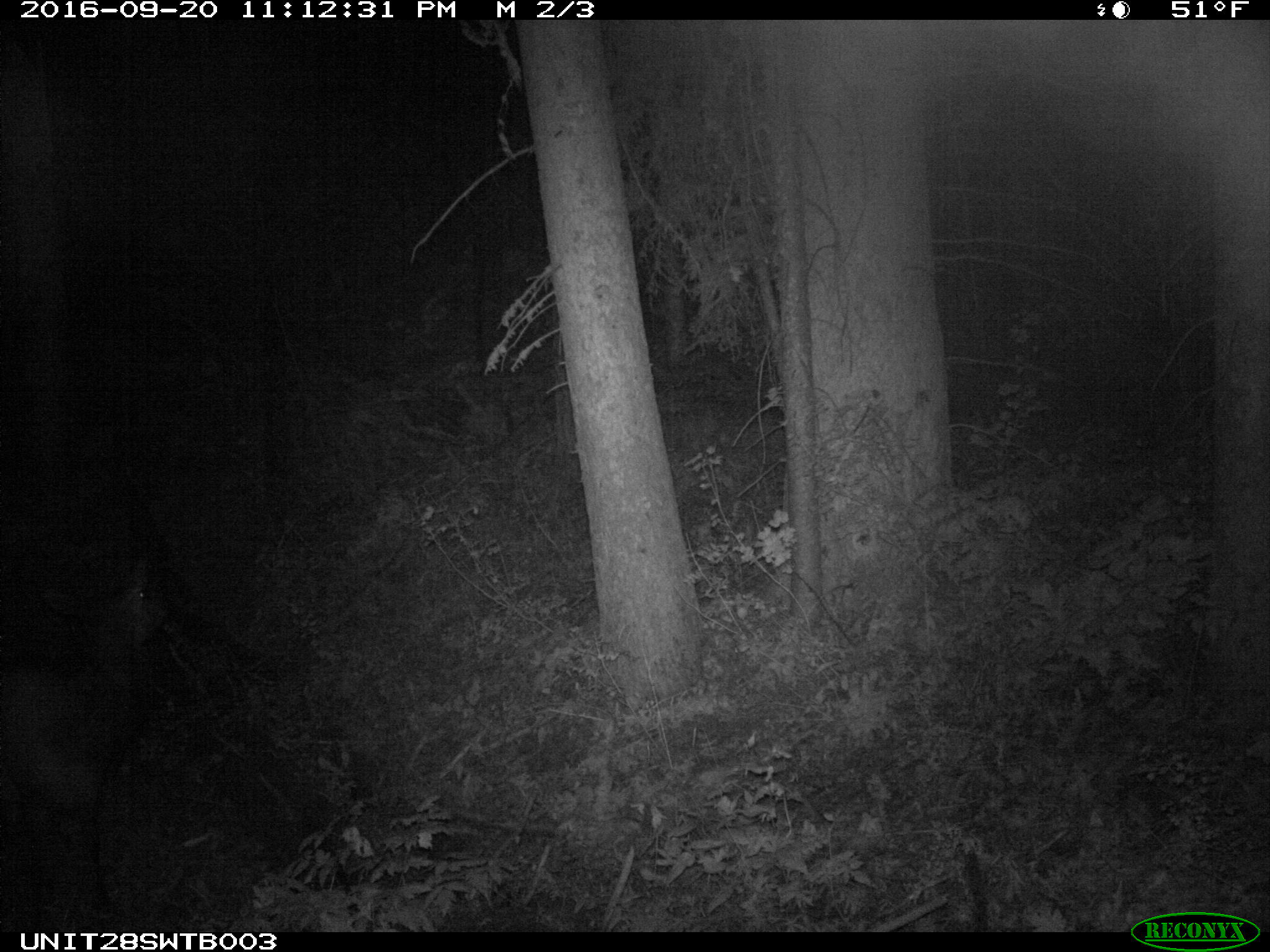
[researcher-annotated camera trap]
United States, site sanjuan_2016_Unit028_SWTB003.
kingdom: Animalia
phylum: Chordata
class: Mammalia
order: Artiodactyla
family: Cervidae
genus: Cervus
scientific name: Cervus elaphus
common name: red deer